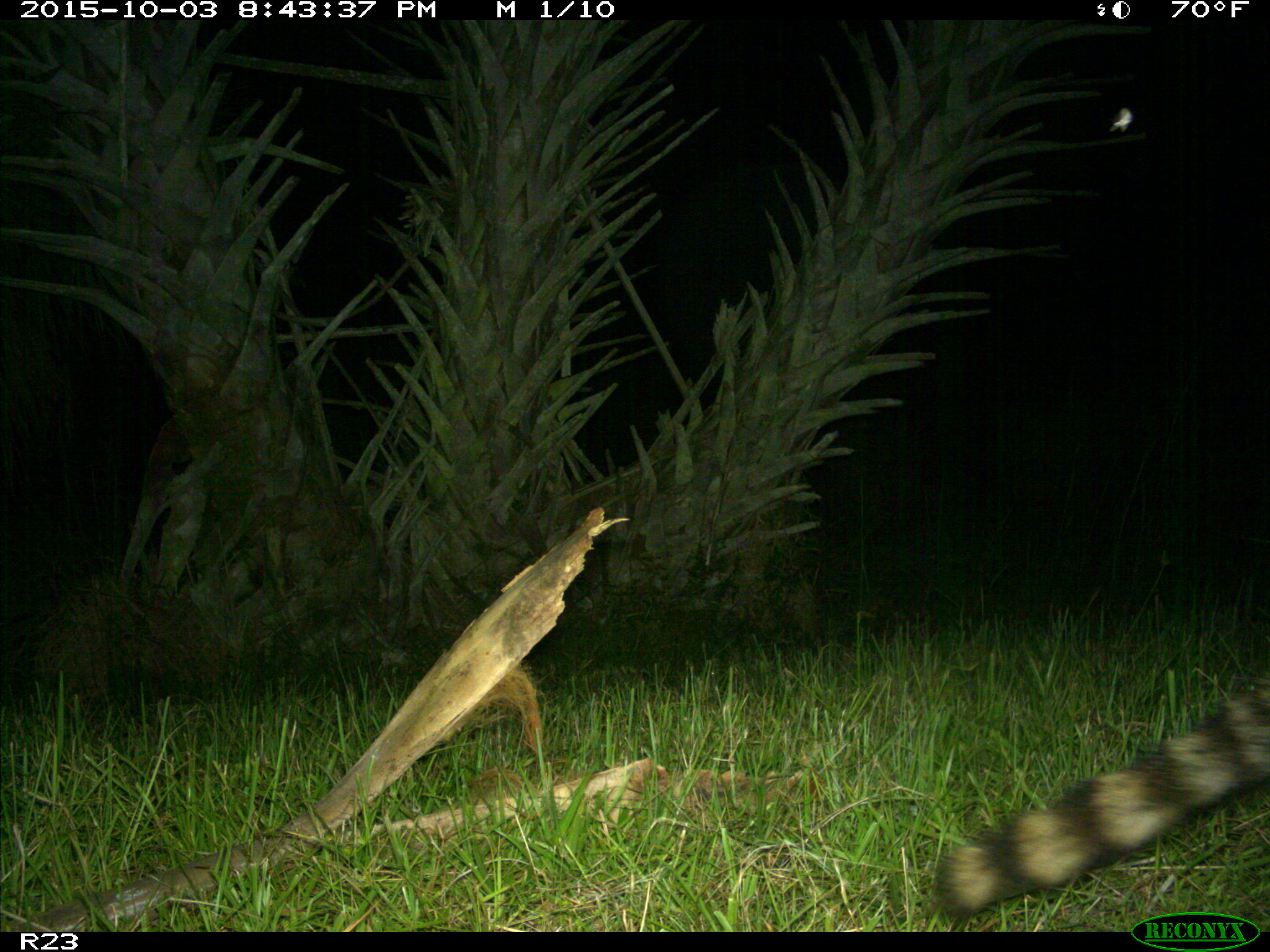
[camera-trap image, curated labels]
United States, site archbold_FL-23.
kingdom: Animalia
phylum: Chordata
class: Mammalia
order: Carnivora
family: Procyonidae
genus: Procyon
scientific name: Procyon lotor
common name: common raccoon